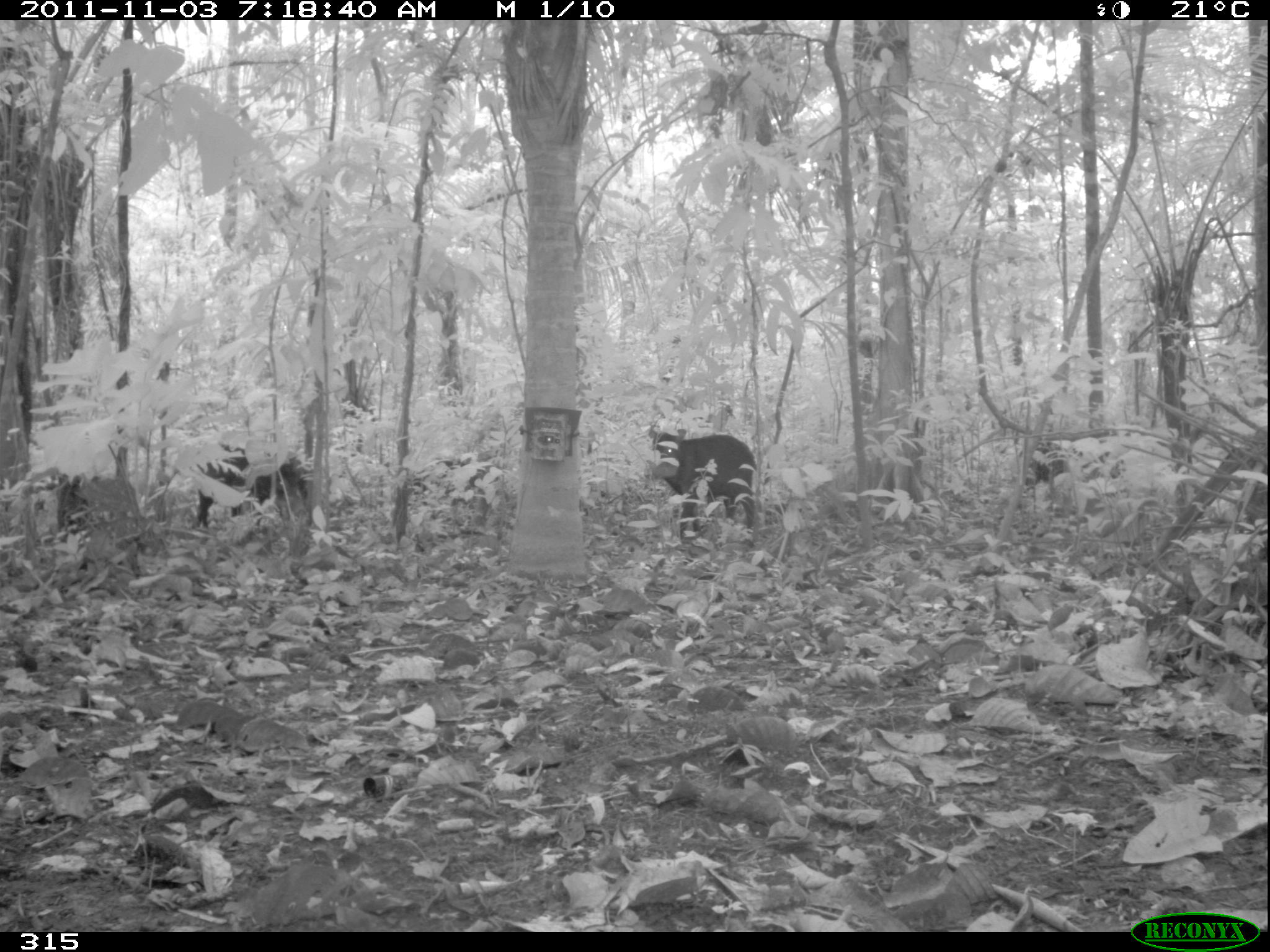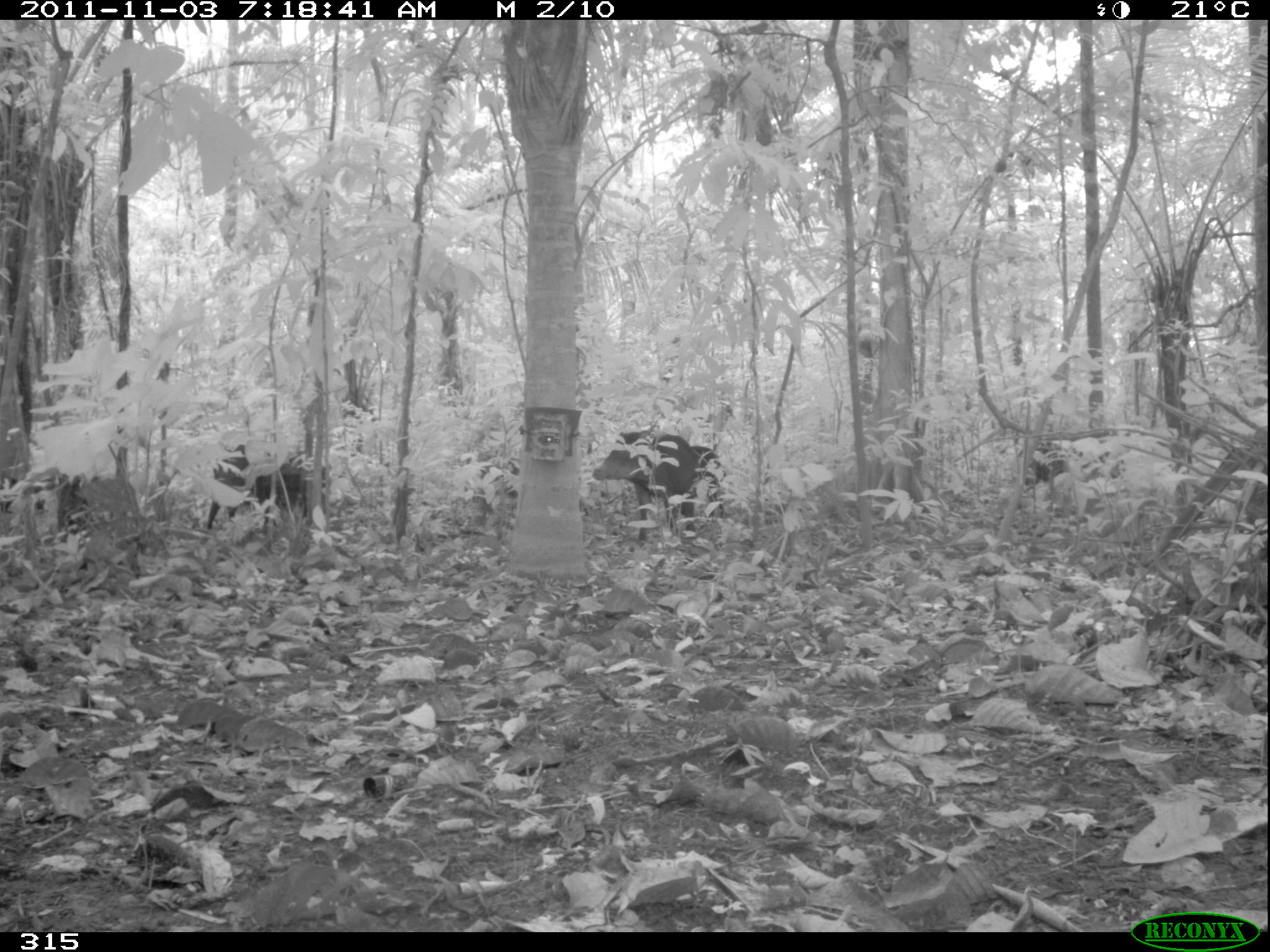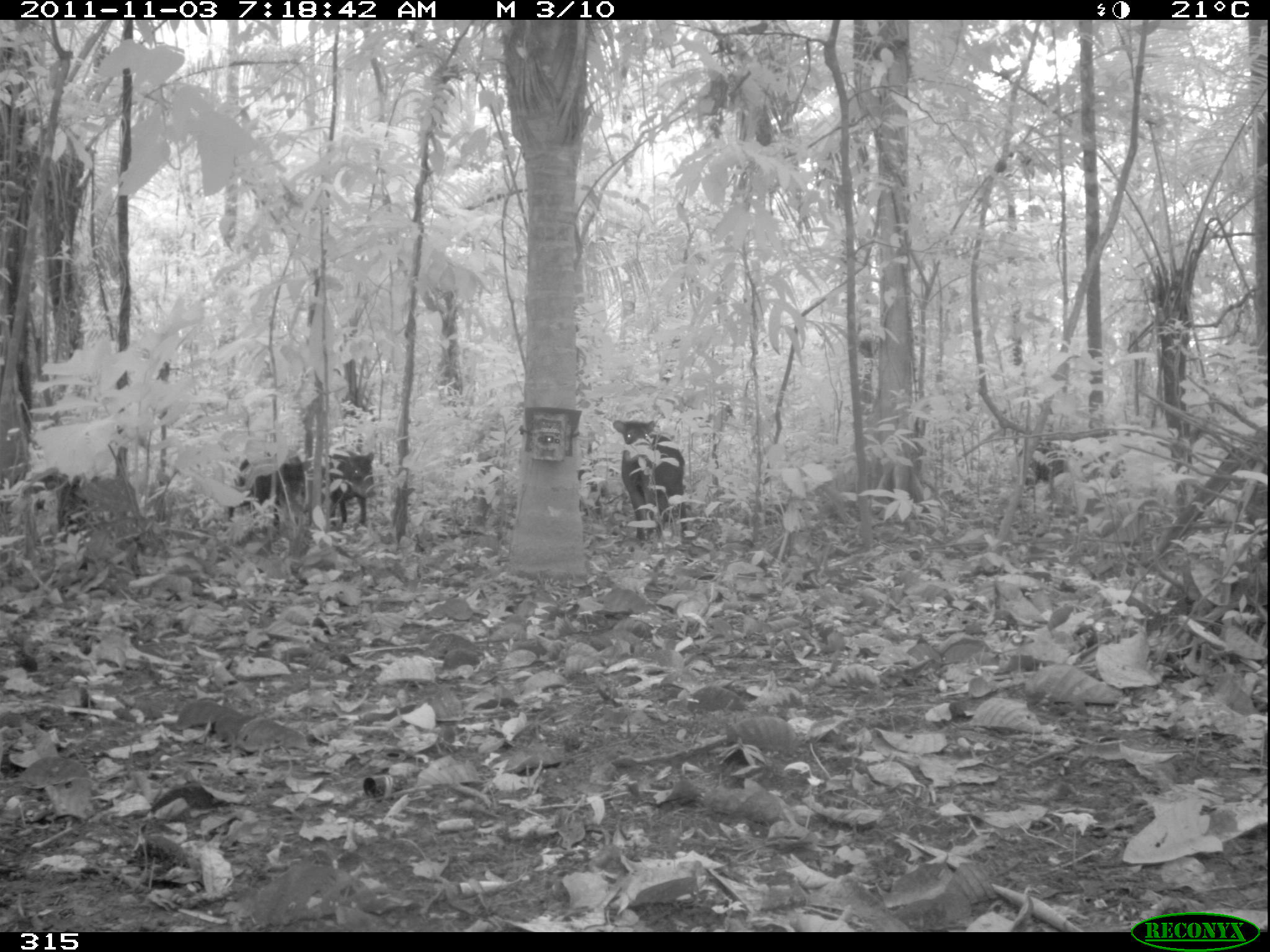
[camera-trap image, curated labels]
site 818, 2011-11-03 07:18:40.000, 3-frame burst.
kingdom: Animalia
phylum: Chordata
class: Mammalia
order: Artiodactyla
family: Tayassuidae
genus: Tayassu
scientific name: Tayassu pecari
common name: white-lipped peccary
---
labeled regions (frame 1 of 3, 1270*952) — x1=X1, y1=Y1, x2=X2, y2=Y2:
tayassu pecari: x1=648, y1=427, x2=756, y2=537; x1=193, y1=436, x2=303, y2=529; x1=1016, y1=433, x2=1100, y2=496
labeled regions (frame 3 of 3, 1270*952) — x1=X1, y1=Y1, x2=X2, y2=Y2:
tayassu pecari: x1=611, y1=419, x2=688, y2=539; x1=227, y1=455, x2=305, y2=529; x1=327, y1=451, x2=376, y2=524; x1=1017, y1=441, x2=1068, y2=498